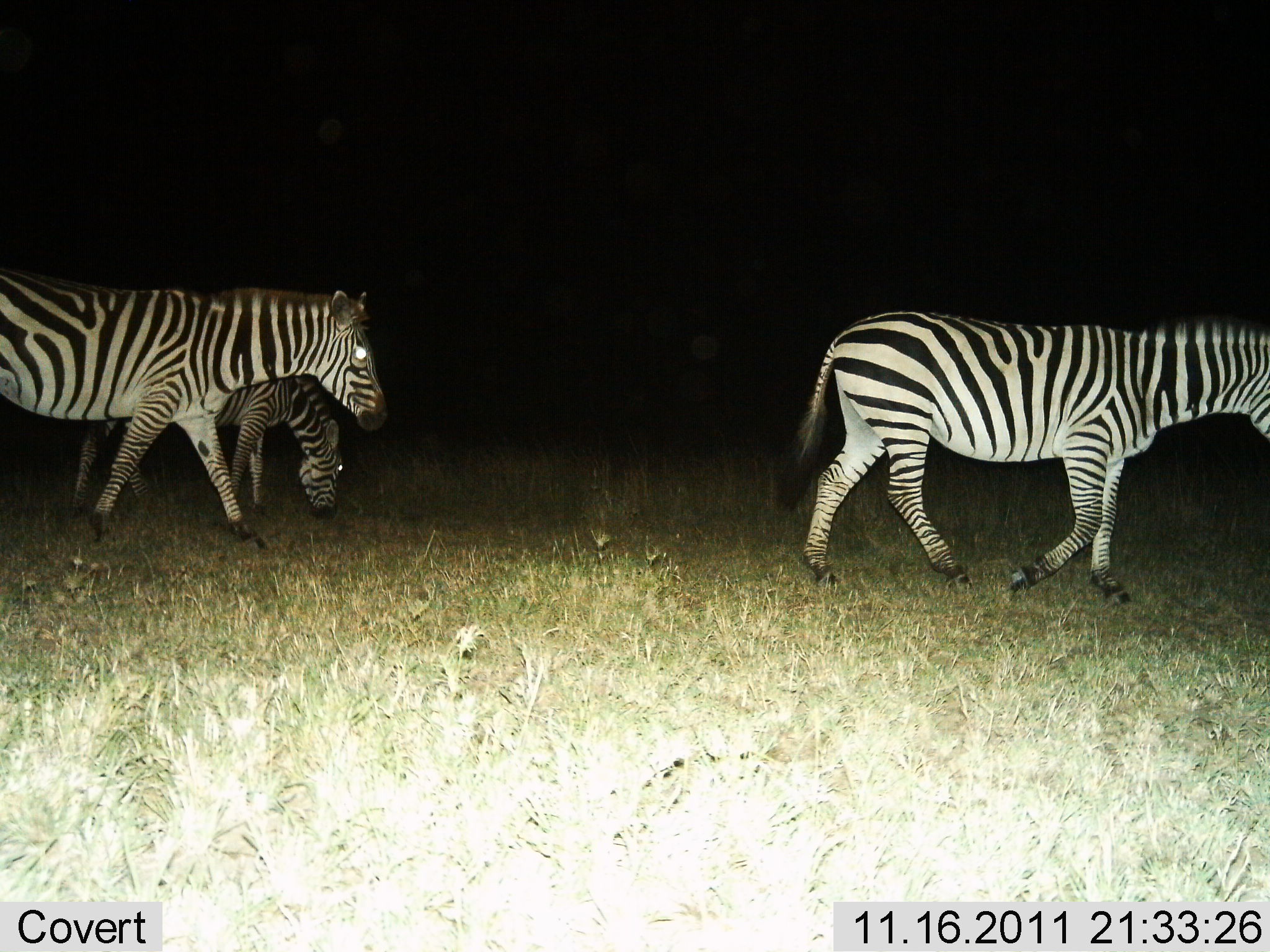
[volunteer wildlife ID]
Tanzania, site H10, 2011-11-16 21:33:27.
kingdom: Animalia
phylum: Chordata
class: Mammalia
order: Perissodactyla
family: Equidae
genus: Equus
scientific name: Equus quagga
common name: plains zebra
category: zebra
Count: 3.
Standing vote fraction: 25%.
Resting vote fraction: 0%.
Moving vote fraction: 94%.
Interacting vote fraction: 0%.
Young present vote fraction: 6%.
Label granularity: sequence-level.